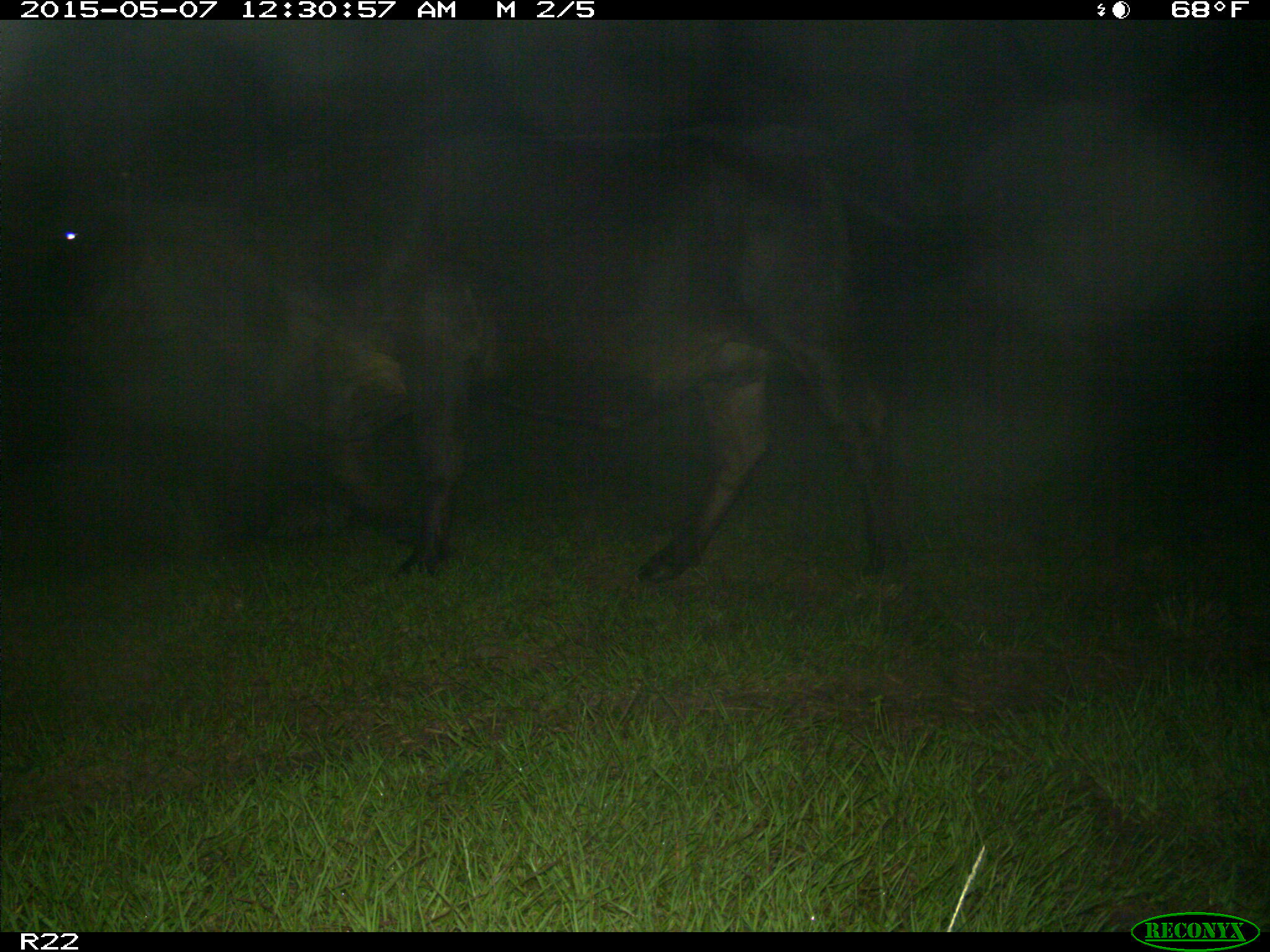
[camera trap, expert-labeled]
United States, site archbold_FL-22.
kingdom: Animalia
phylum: Chordata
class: Mammalia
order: Artiodactyla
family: Bovidae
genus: Bos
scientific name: Bos taurus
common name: domestic cow